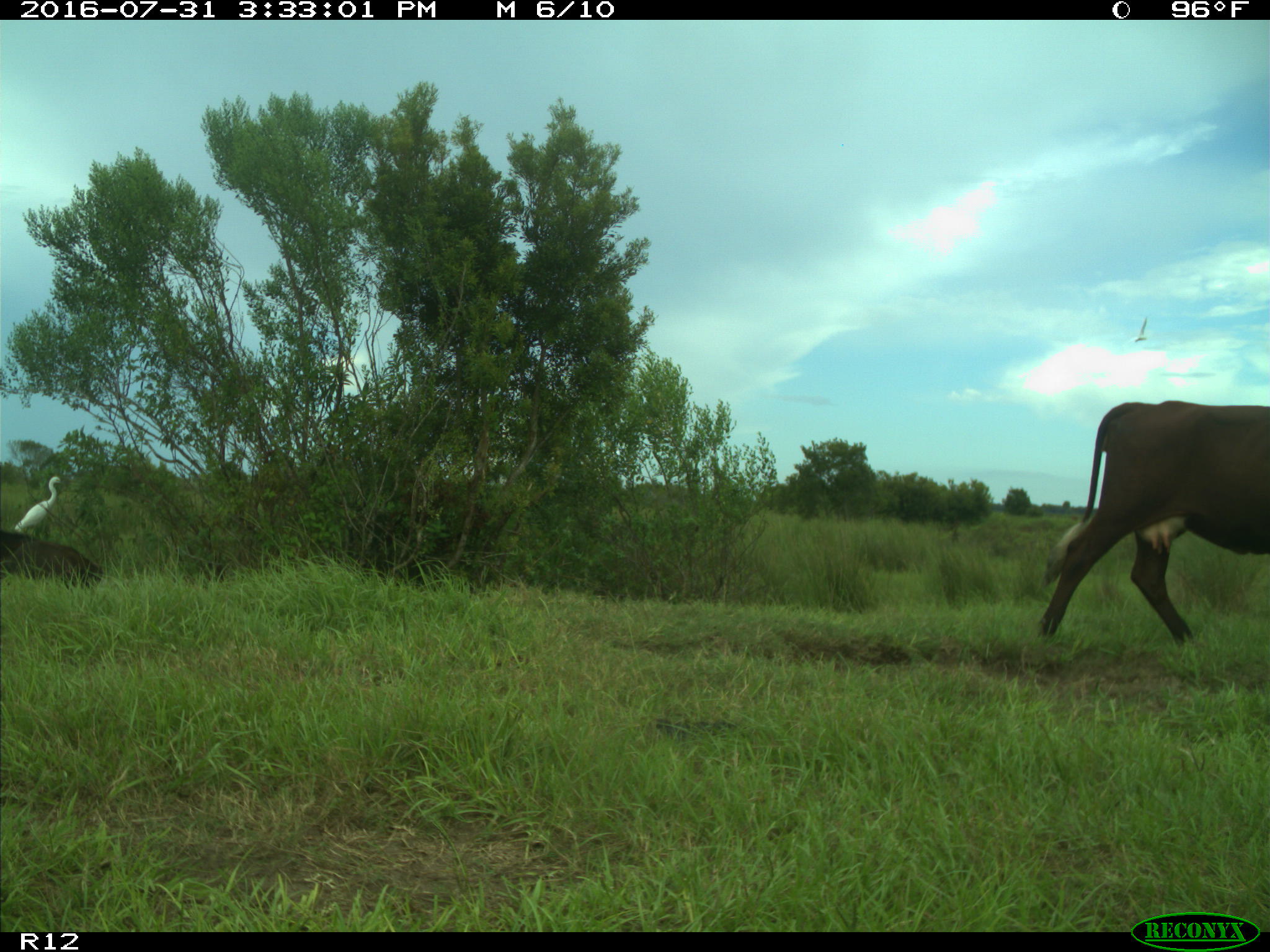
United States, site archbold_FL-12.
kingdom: Animalia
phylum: Chordata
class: Mammalia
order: Artiodactyla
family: Bovidae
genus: Bos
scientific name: Bos taurus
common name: domestic cow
Bos taurus (domestic cow).